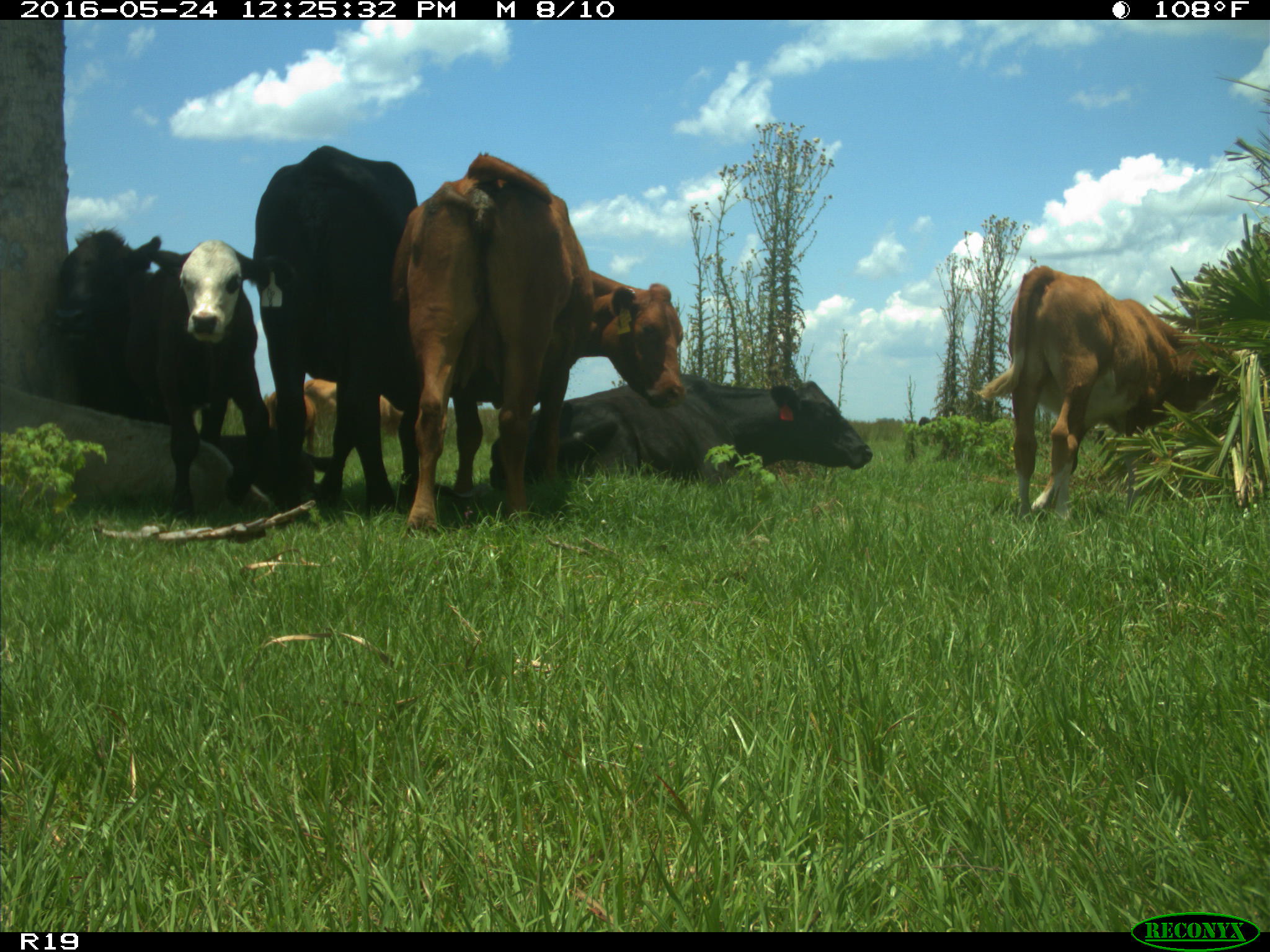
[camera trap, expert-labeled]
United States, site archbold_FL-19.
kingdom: Animalia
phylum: Chordata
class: Mammalia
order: Artiodactyla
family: Bovidae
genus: Bos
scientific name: Bos taurus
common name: domestic cow